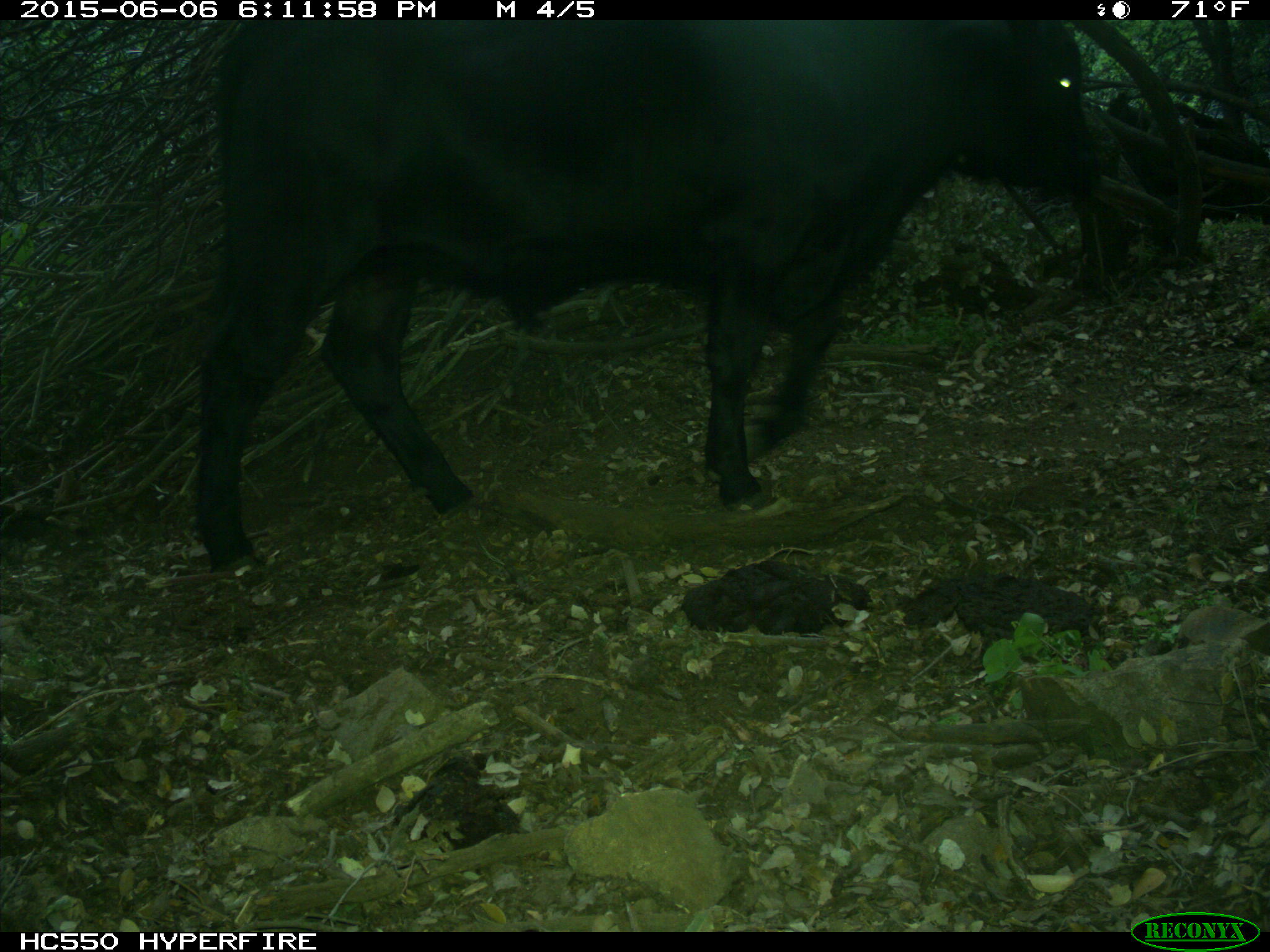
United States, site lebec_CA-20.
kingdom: Animalia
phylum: Chordata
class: Mammalia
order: Artiodactyla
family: Bovidae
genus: Bos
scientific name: Bos taurus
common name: domestic cow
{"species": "Bos taurus (domestic cow)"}